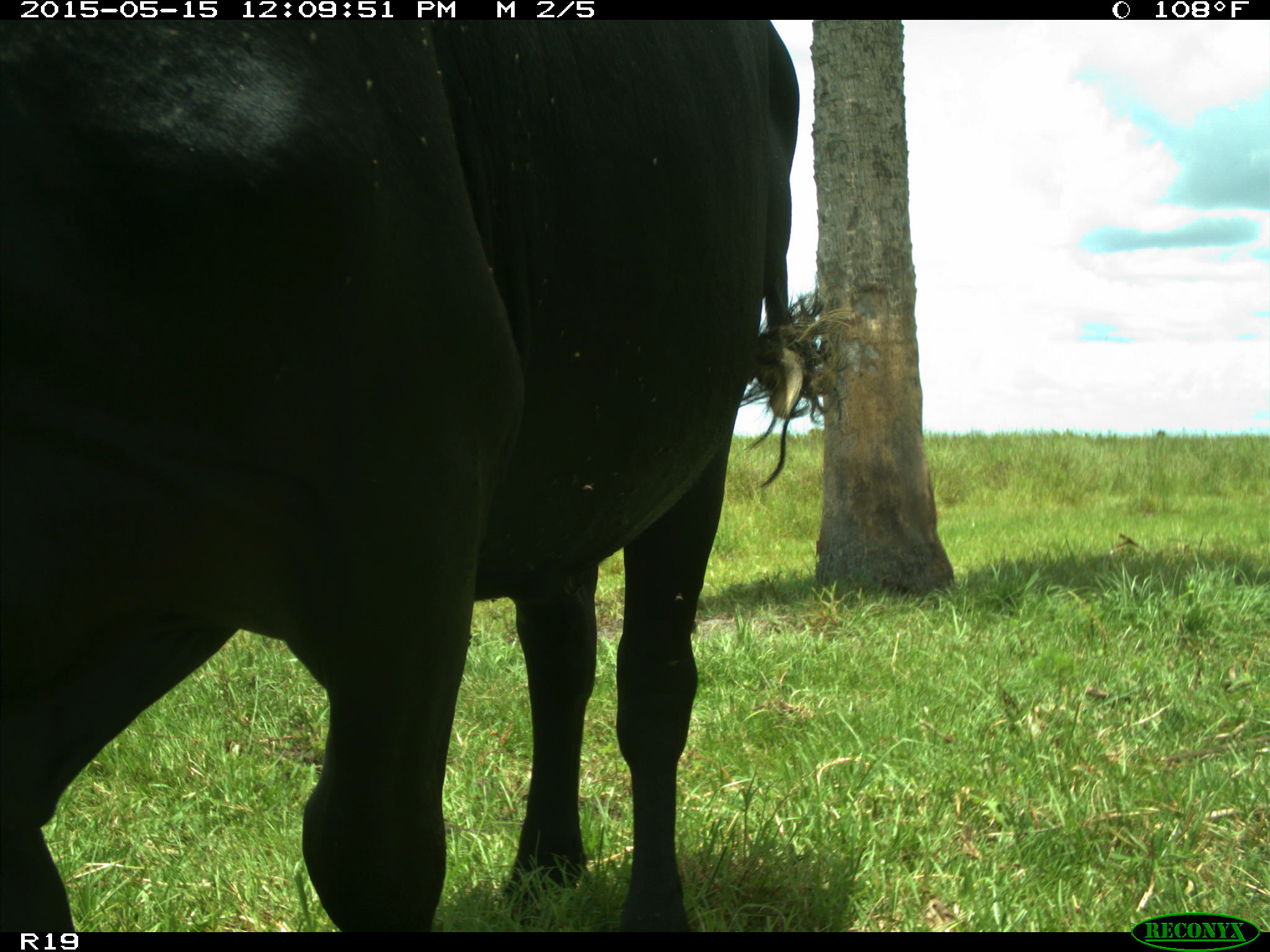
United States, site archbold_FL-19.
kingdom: Animalia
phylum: Chordata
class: Mammalia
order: Artiodactyla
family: Bovidae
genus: Bos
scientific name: Bos taurus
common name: domestic cow